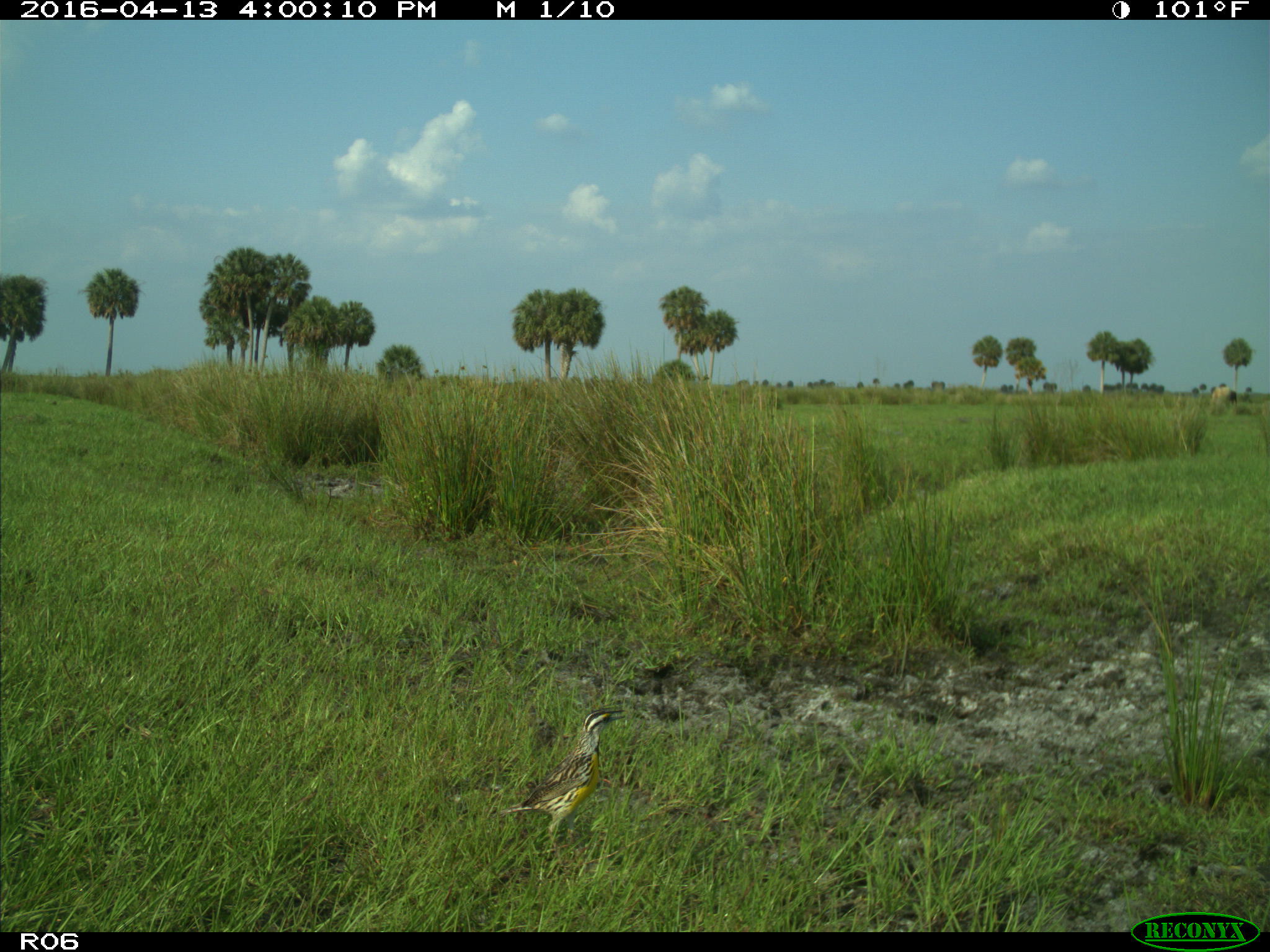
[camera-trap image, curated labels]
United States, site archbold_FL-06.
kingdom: Animalia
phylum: Chordata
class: Aves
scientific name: Aves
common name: birds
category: unidentified bird